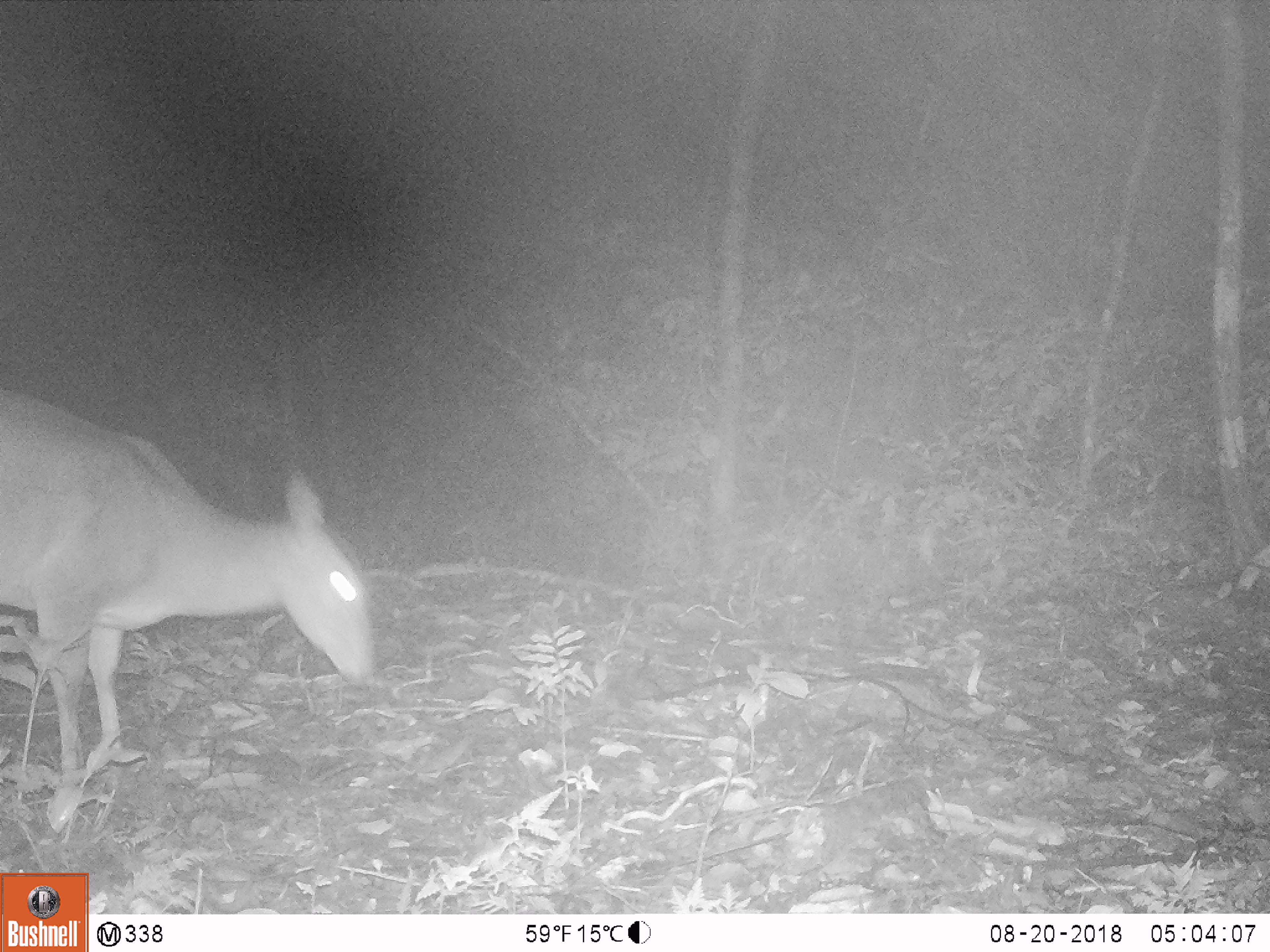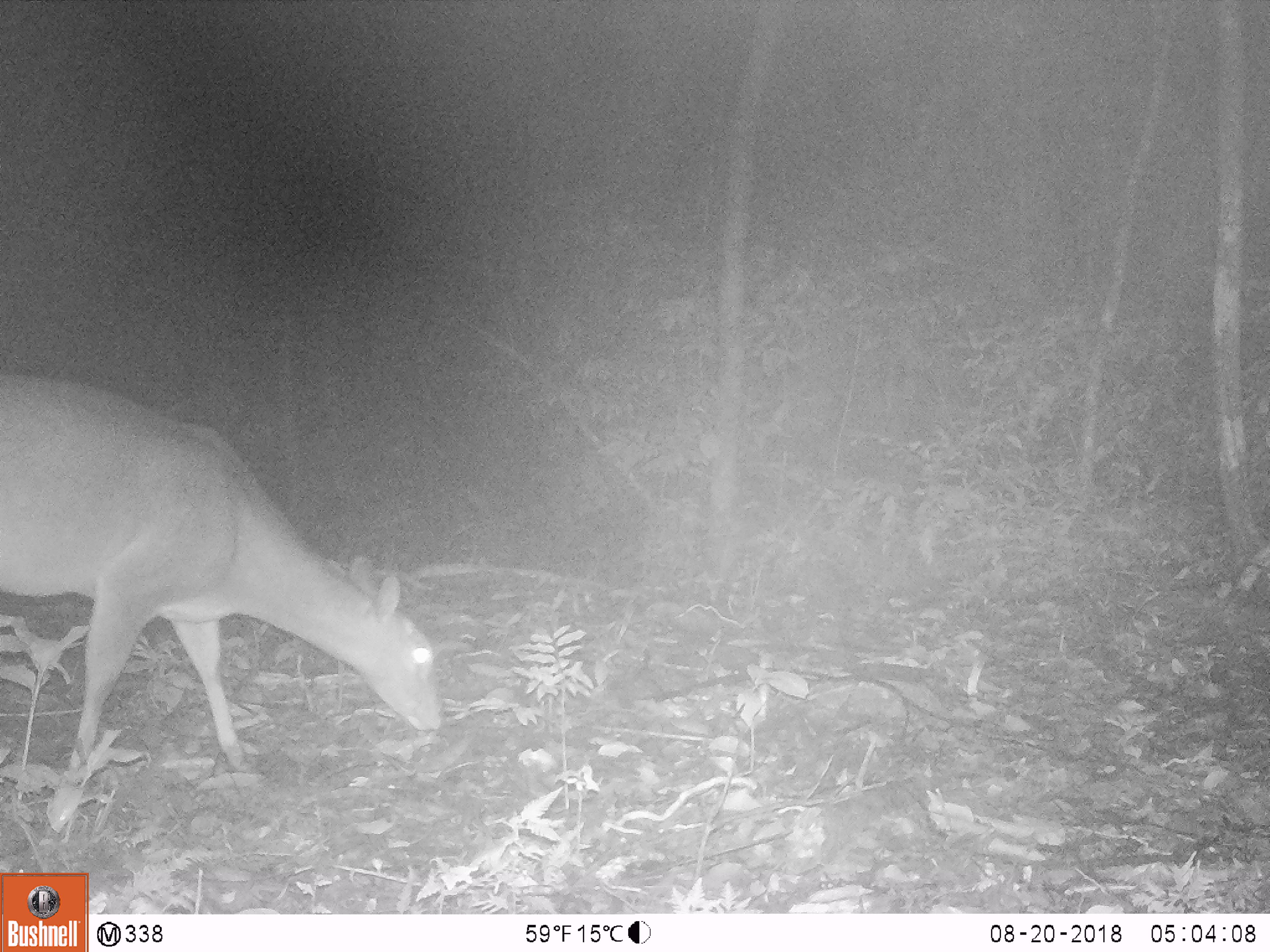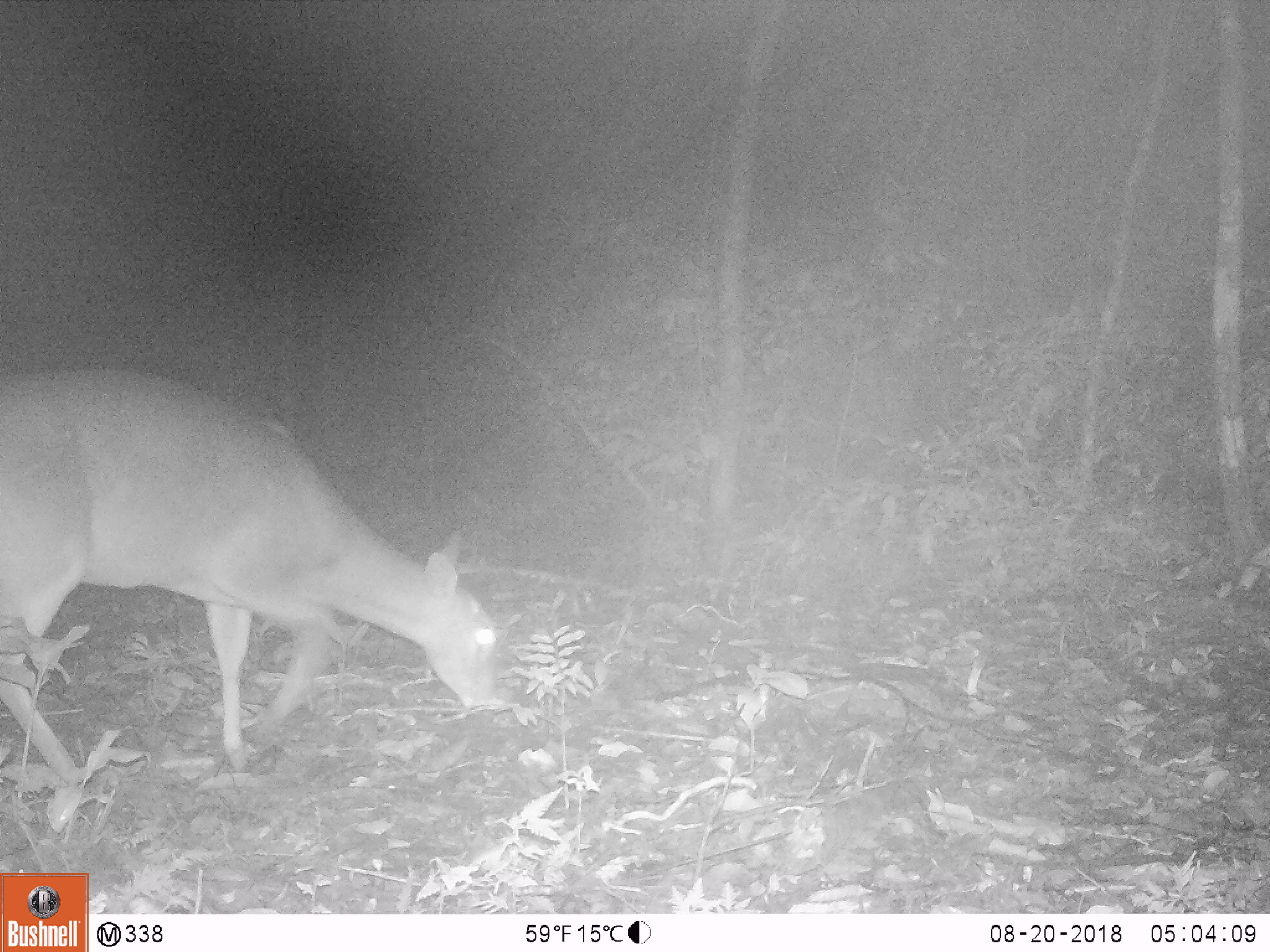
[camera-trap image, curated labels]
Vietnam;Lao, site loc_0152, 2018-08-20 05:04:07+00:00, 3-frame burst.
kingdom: Animalia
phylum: Chordata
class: Mammalia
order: Artiodactyla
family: Cervidae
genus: Muntiacus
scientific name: Muntiacus vuquangensis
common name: large-antlered muntjac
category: large antlered muntjac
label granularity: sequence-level